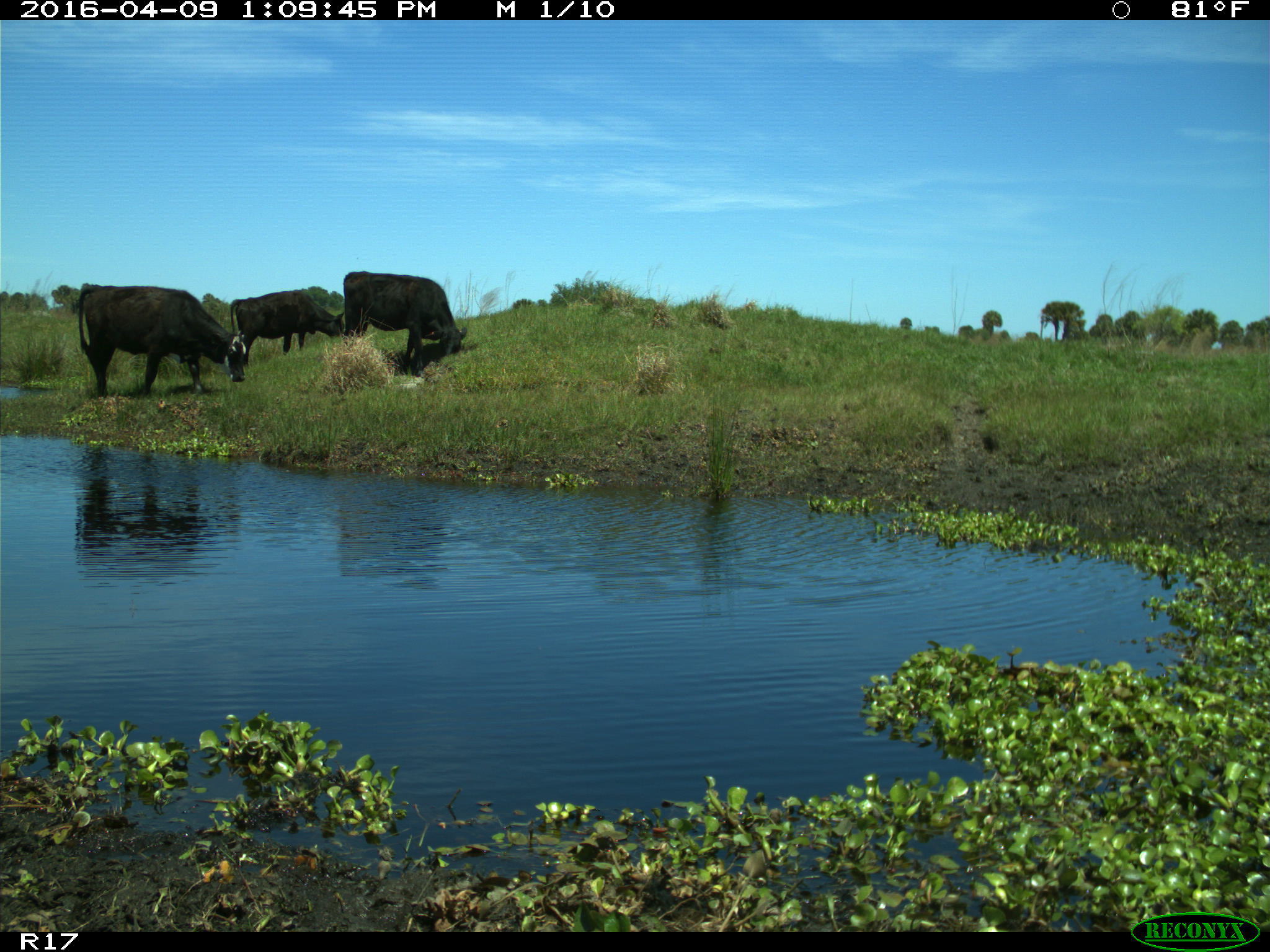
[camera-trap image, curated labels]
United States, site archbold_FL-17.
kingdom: Animalia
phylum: Chordata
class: Mammalia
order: Artiodactyla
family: Bovidae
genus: Bos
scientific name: Bos taurus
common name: domestic cow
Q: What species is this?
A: Bos taurus (domestic cow).